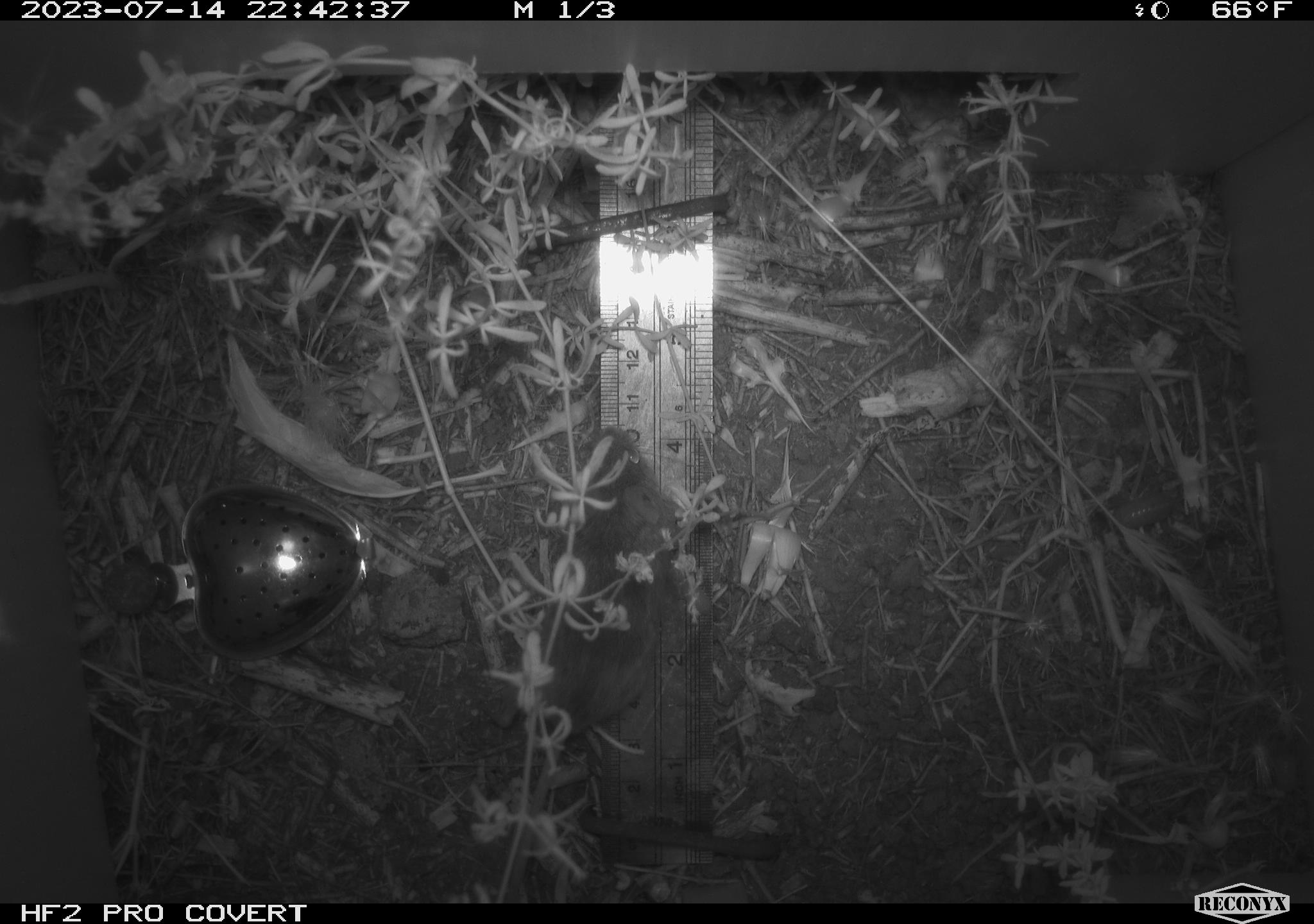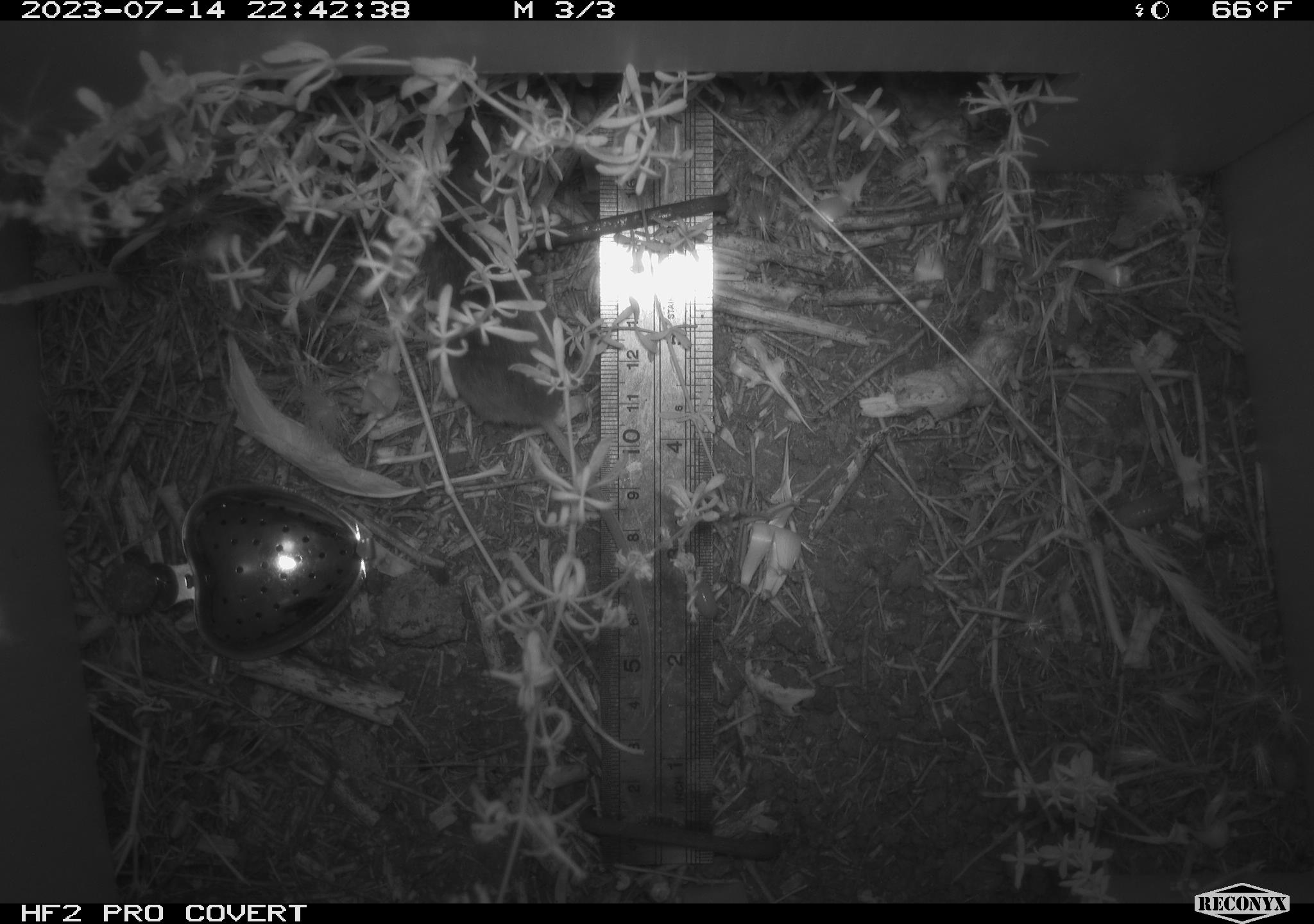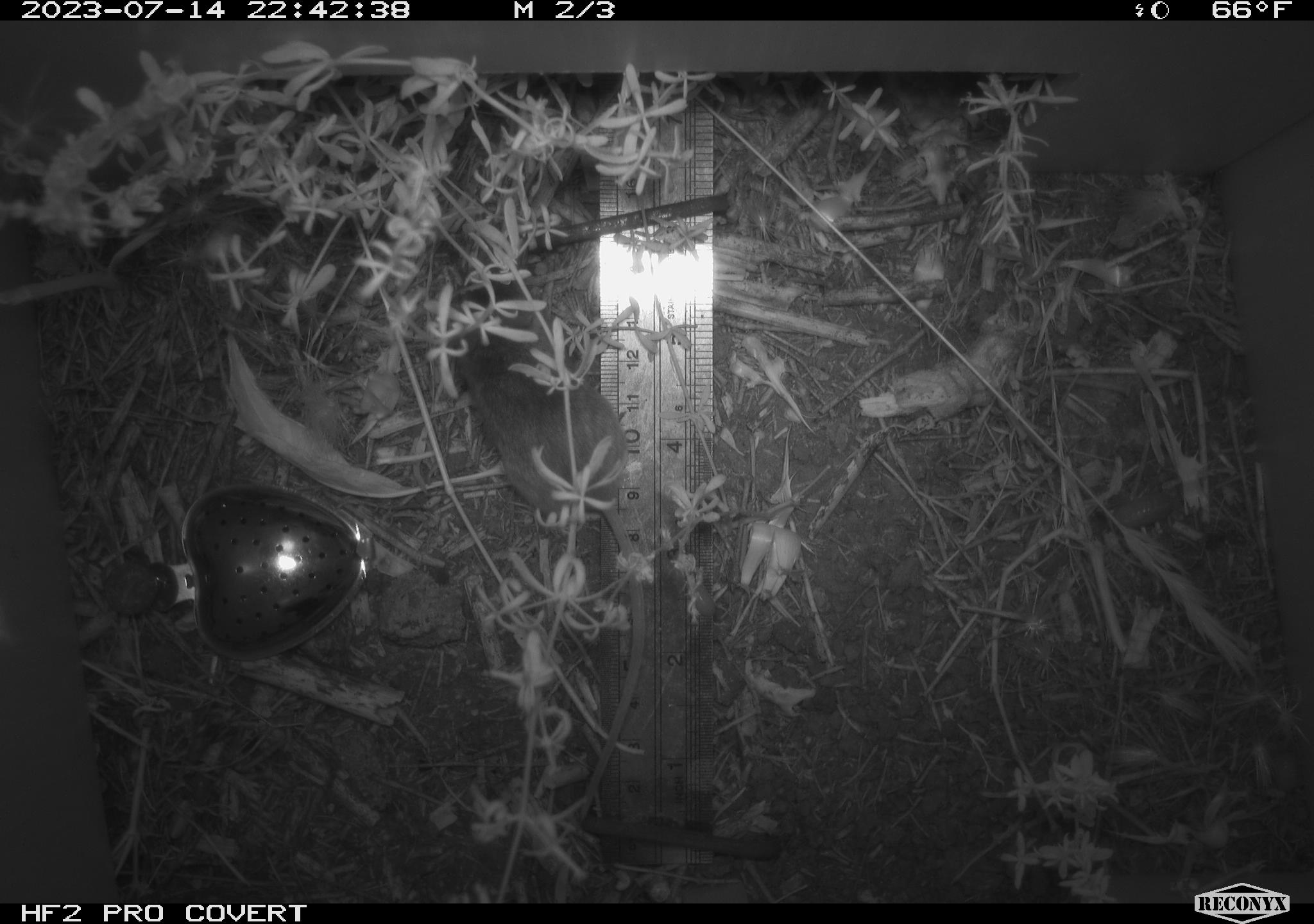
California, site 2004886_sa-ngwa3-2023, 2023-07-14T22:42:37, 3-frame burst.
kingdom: Animalia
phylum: Chordata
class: Mammalia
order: Rodentia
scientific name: Rodentia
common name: mouse species